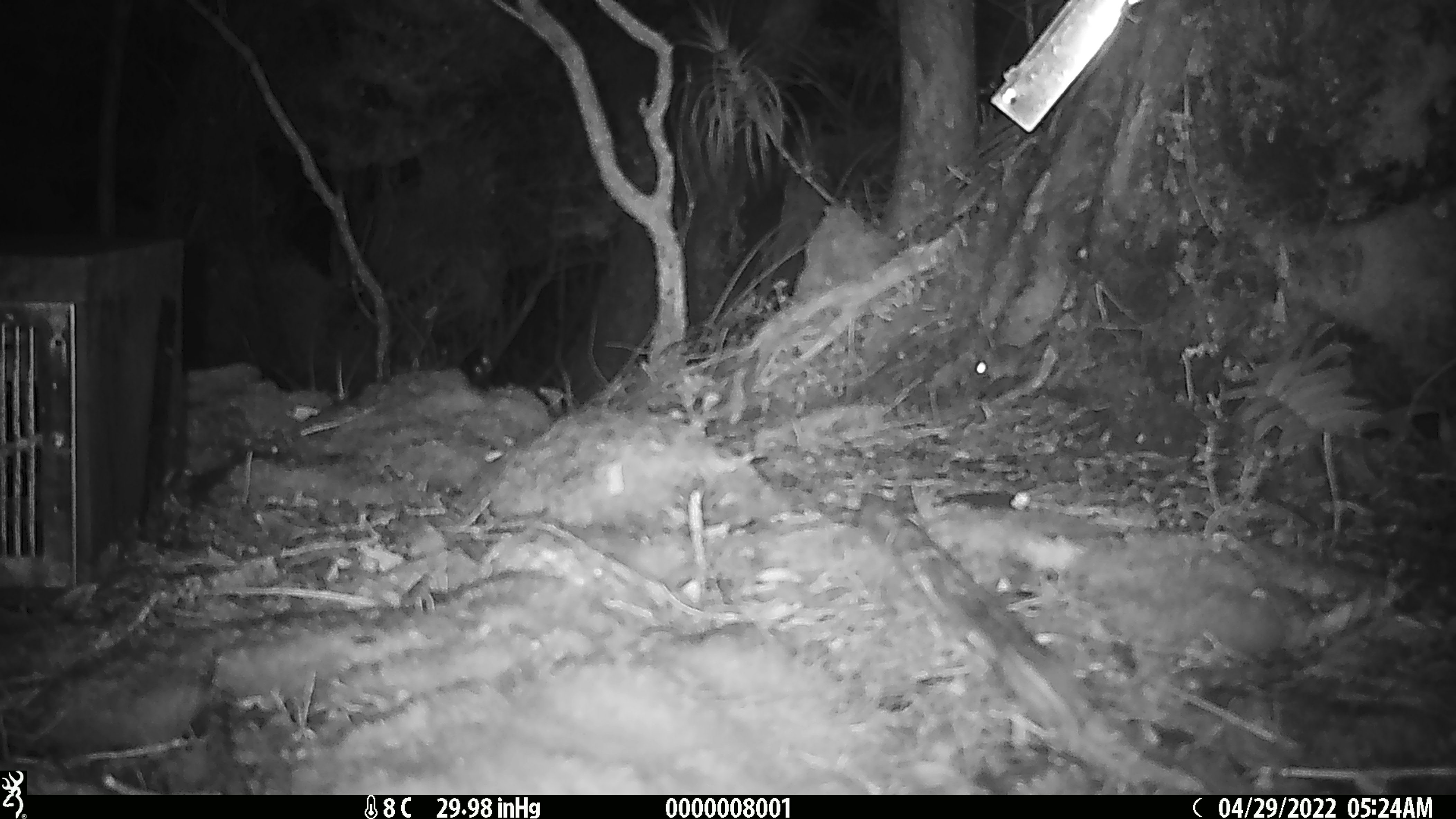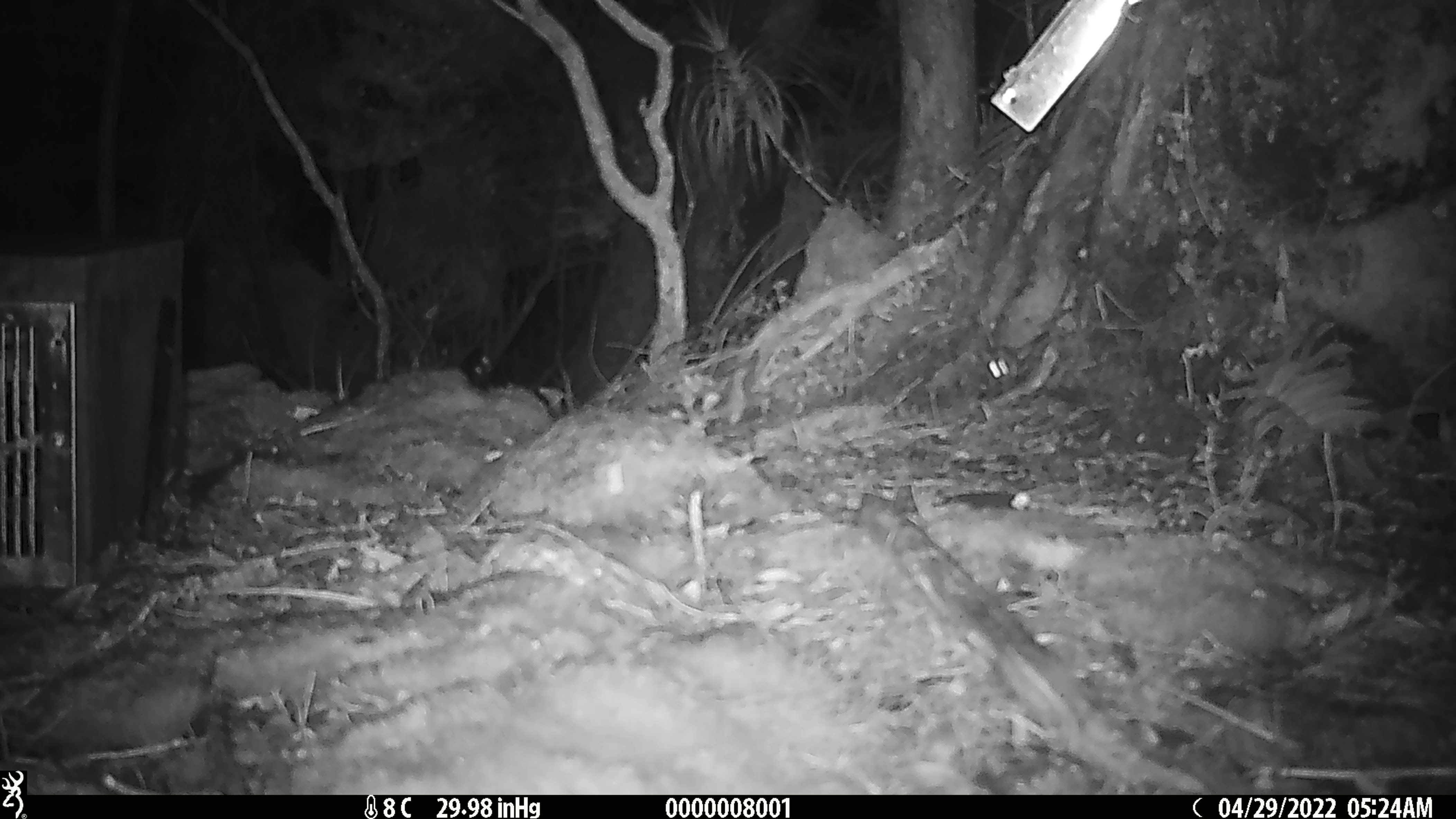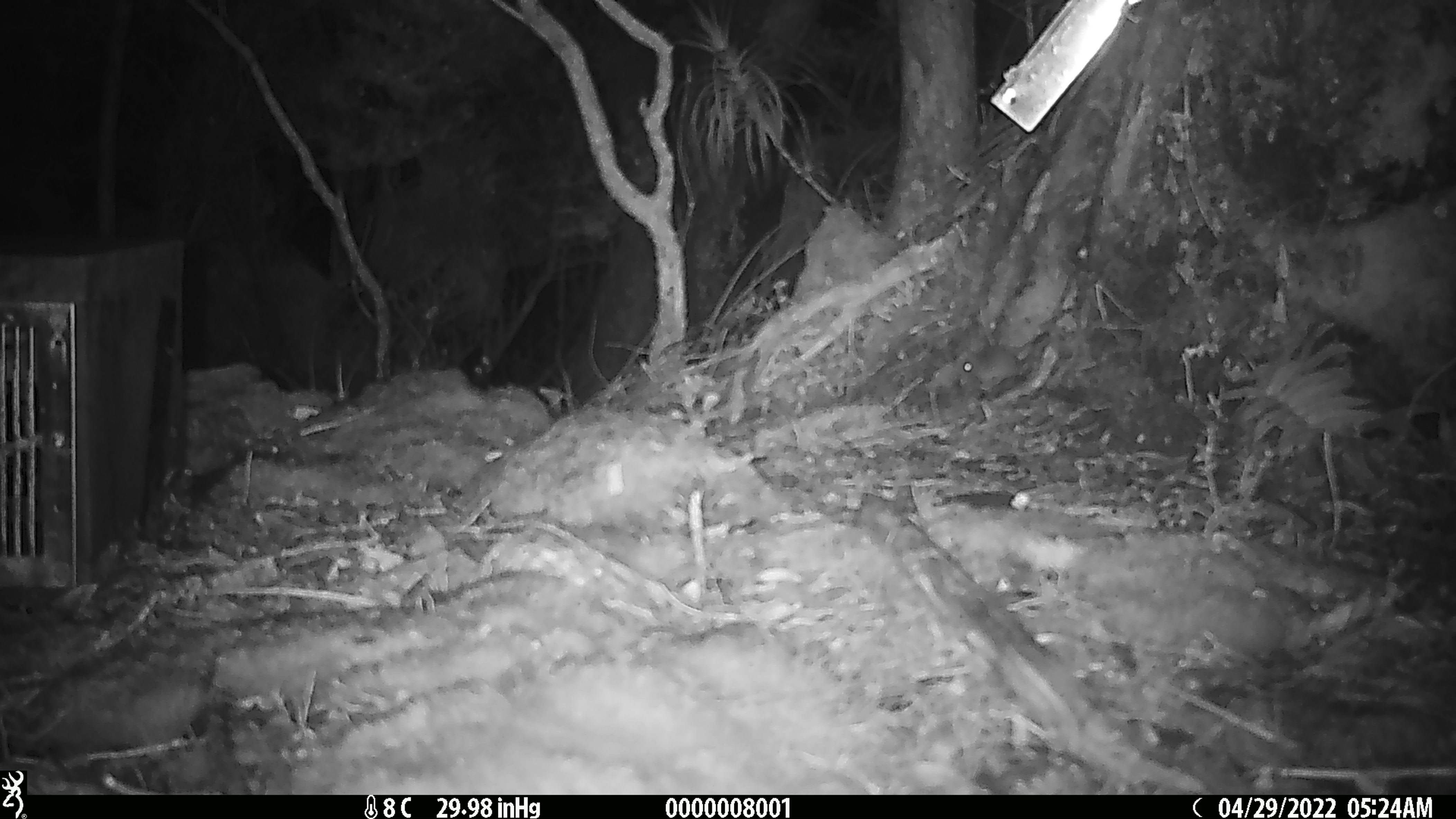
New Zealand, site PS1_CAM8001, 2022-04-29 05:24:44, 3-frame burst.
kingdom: Animalia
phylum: Chordata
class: Mammalia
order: Rodentia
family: Muridae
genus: Mus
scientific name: Mus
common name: mouse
Mouse (Mus).